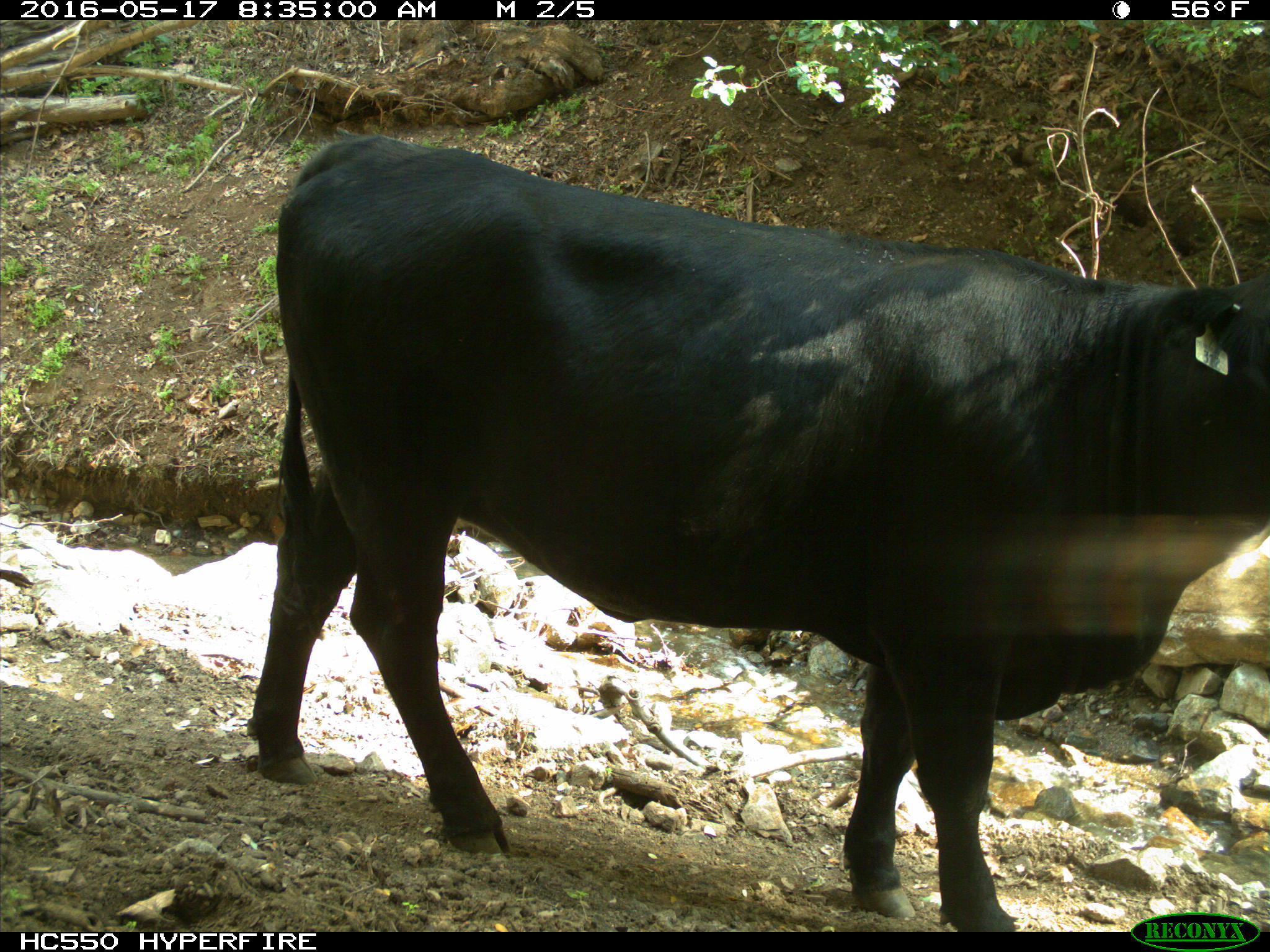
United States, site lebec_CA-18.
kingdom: Animalia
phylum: Chordata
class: Mammalia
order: Artiodactyla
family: Bovidae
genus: Bos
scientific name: Bos taurus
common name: domestic cow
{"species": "Bos taurus (domestic cow)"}